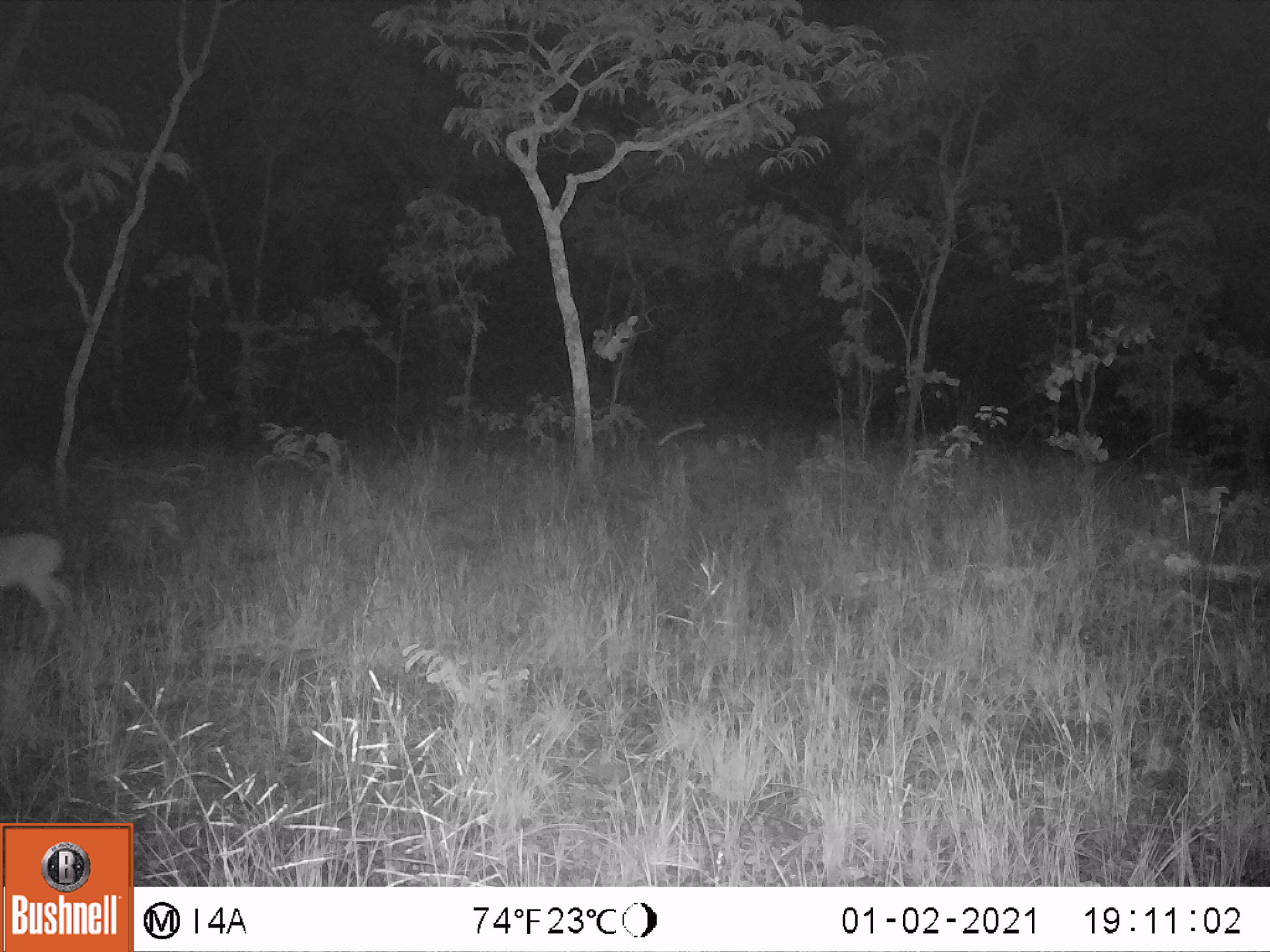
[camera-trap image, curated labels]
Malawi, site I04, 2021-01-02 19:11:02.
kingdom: Animalia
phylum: Chordata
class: Mammalia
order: Artiodactyla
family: Bovidae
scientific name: Antilopinae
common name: small antelope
Small antelope (Antilopinae), count 1.